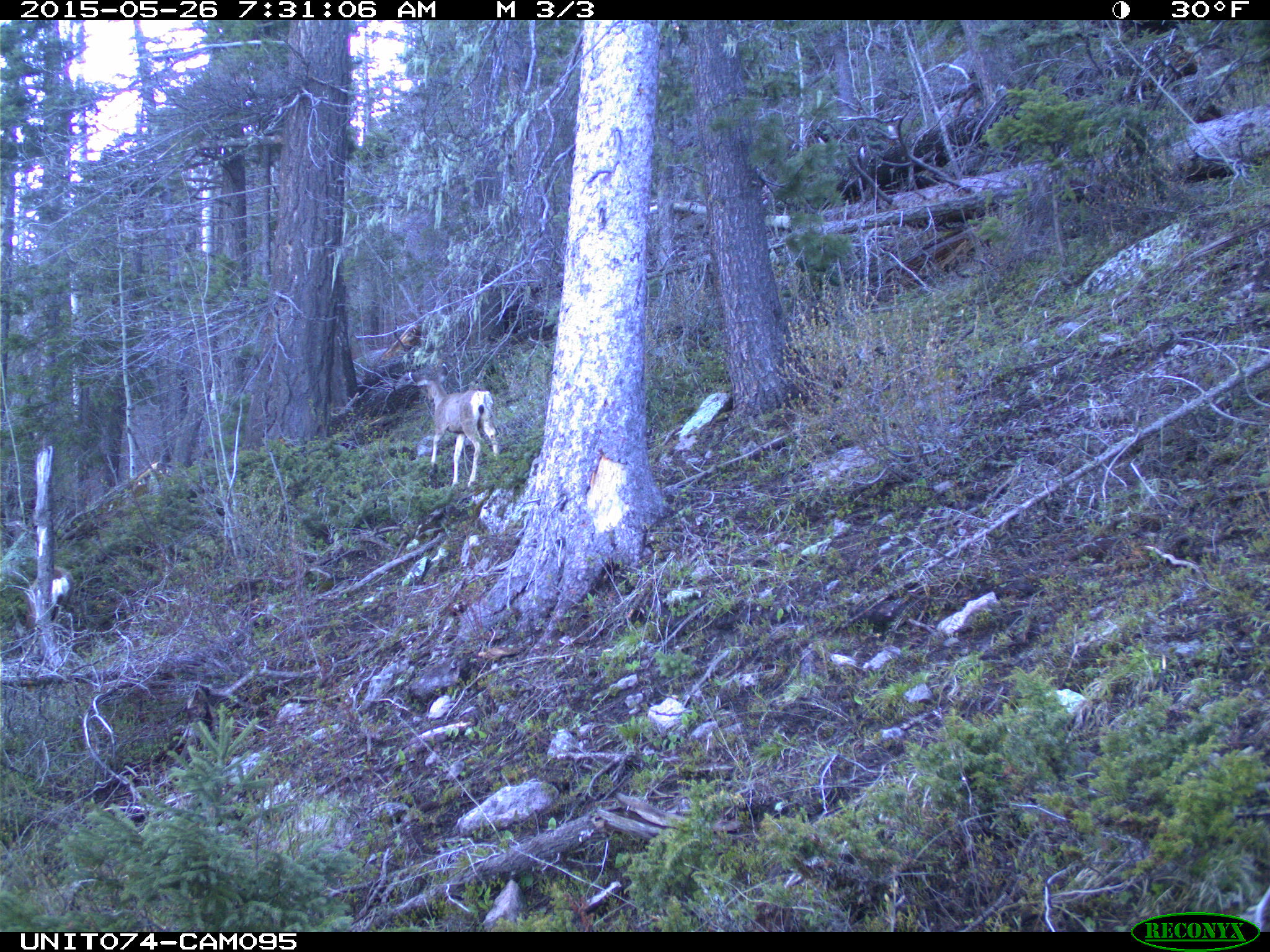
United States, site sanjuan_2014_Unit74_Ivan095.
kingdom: Animalia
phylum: Chordata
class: Mammalia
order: Artiodactyla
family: Cervidae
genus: Odocoileus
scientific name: Odocoileus hemionus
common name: mule deer